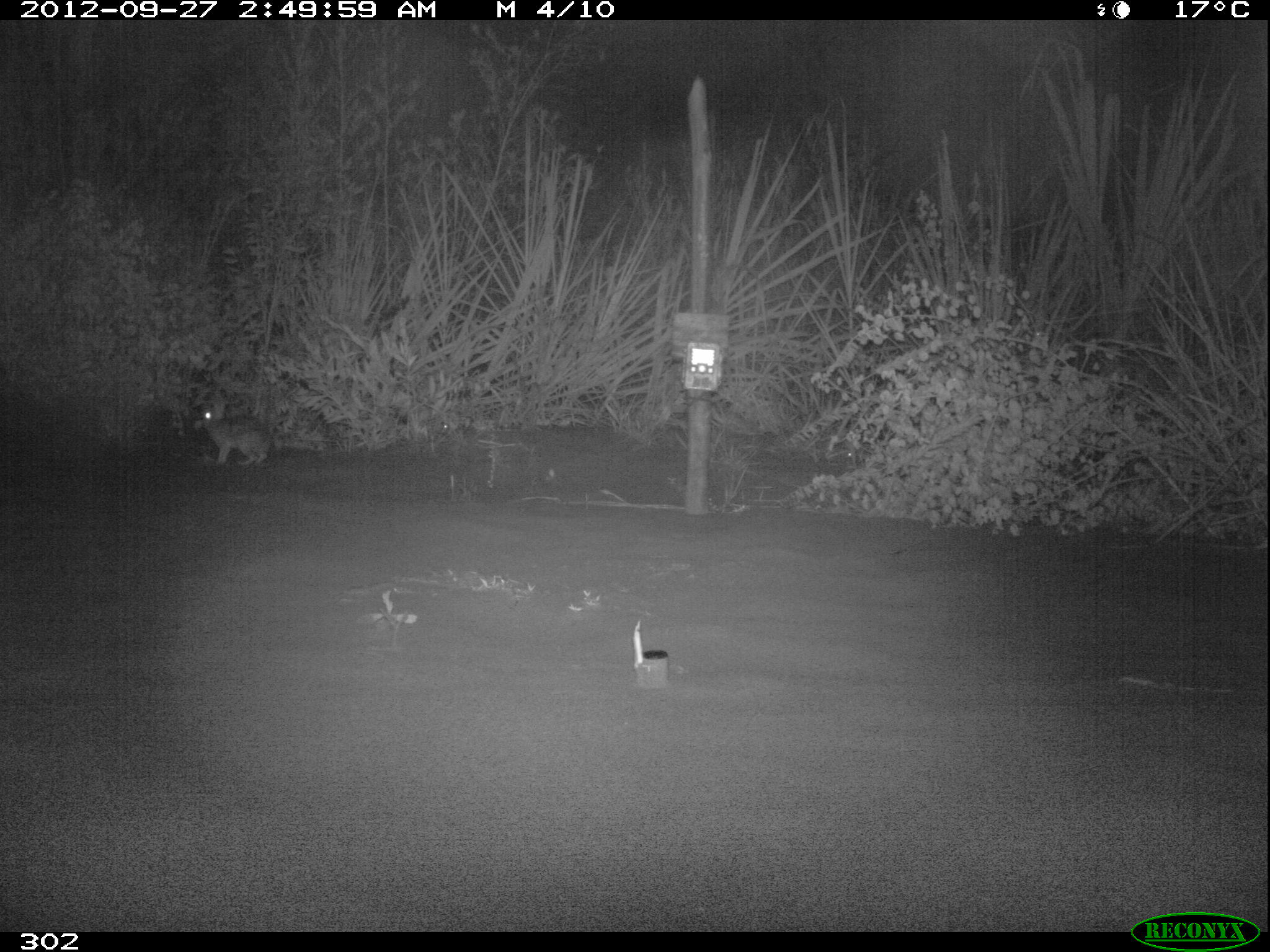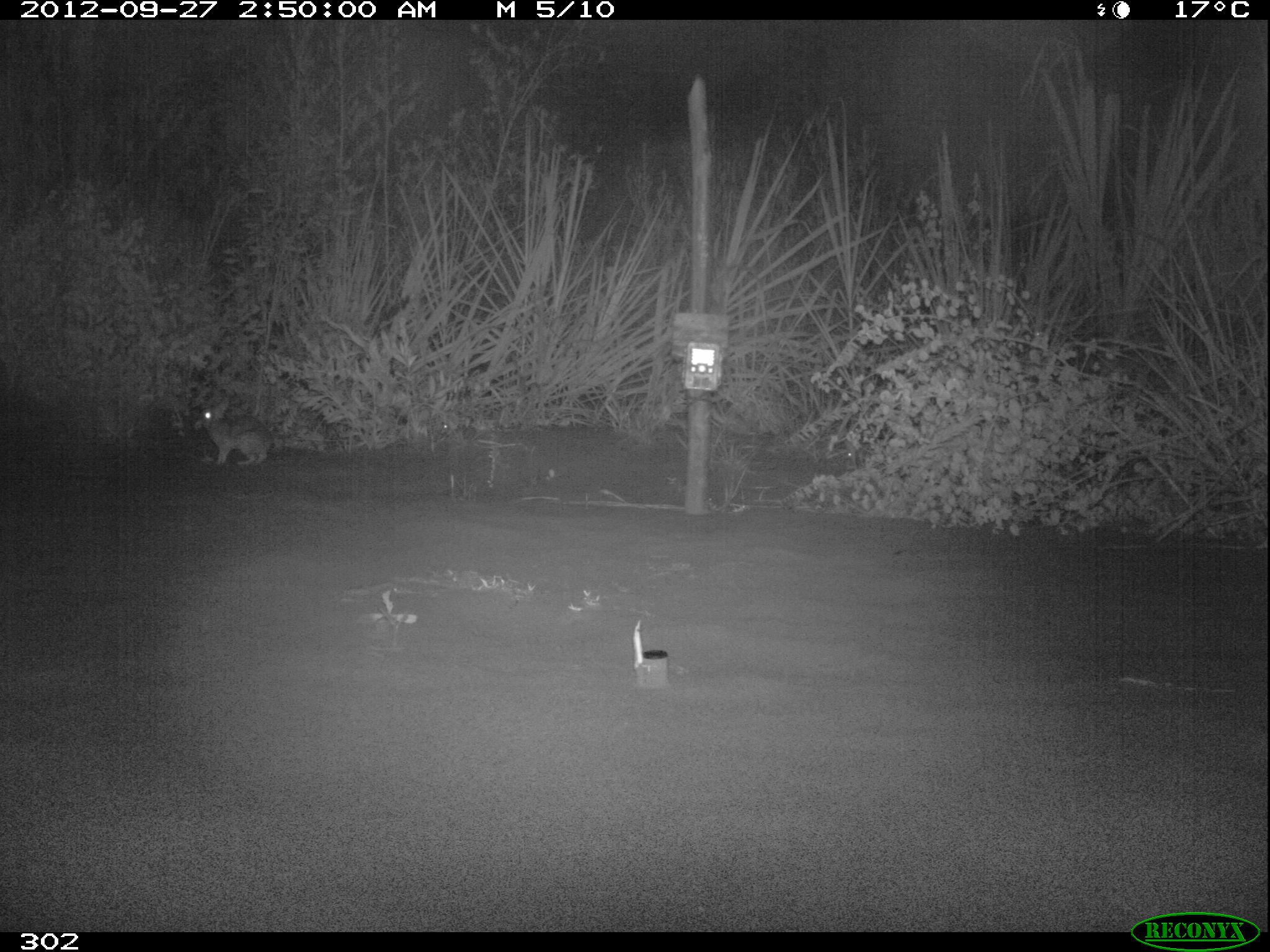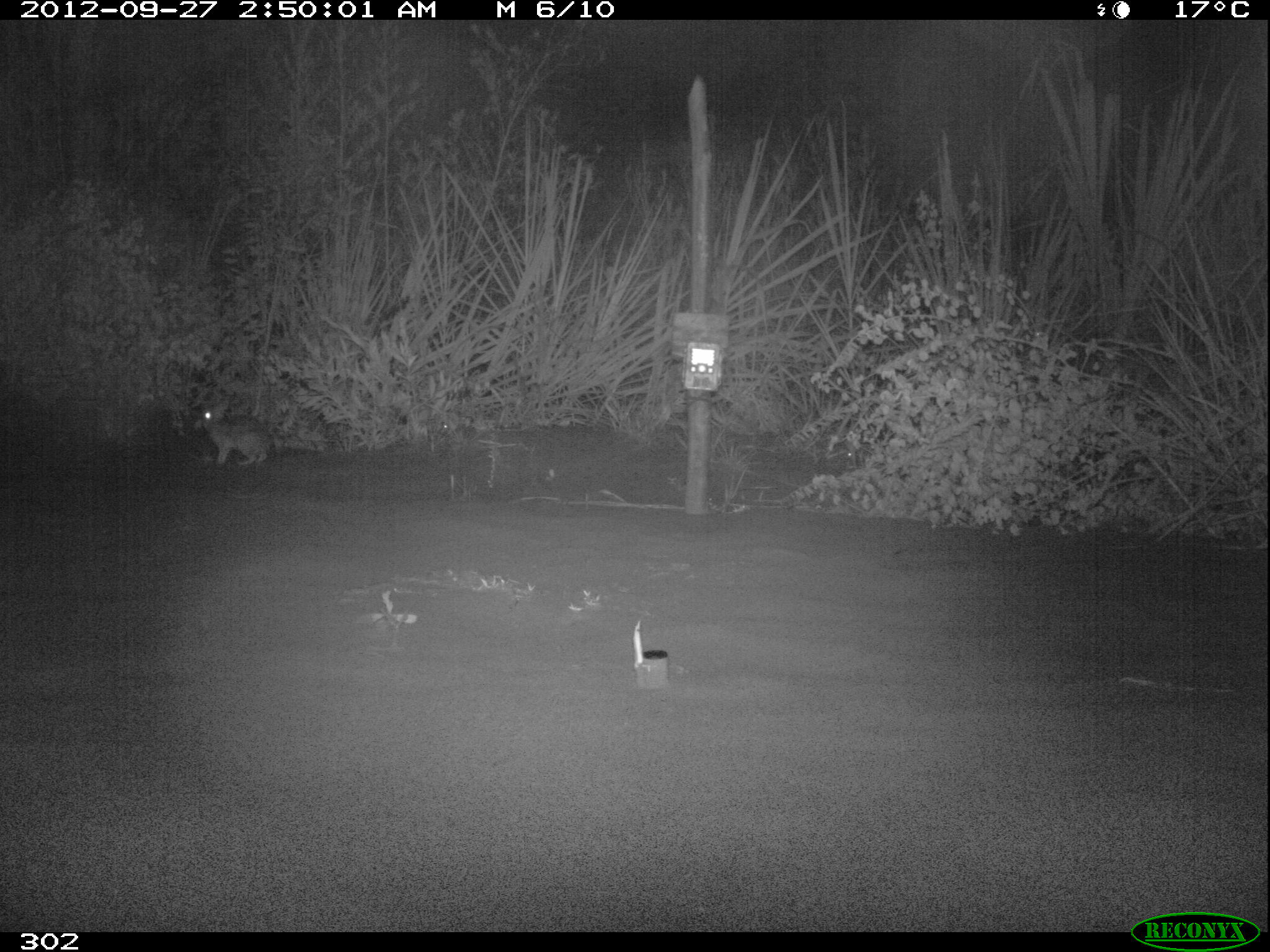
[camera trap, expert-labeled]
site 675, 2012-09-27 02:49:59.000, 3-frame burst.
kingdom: Animalia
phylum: Chordata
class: Mammalia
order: Lagomorpha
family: Leporidae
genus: Sylvilagus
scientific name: Sylvilagus brasiliensis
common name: tapeti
Sylvilagus brasiliensis (tapeti).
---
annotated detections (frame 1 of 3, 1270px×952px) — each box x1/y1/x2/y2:
sylvilagus brasiliensis: 194/407/273/466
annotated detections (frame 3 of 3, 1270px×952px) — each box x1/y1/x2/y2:
sylvilagus brasiliensis: 197/400/271/467